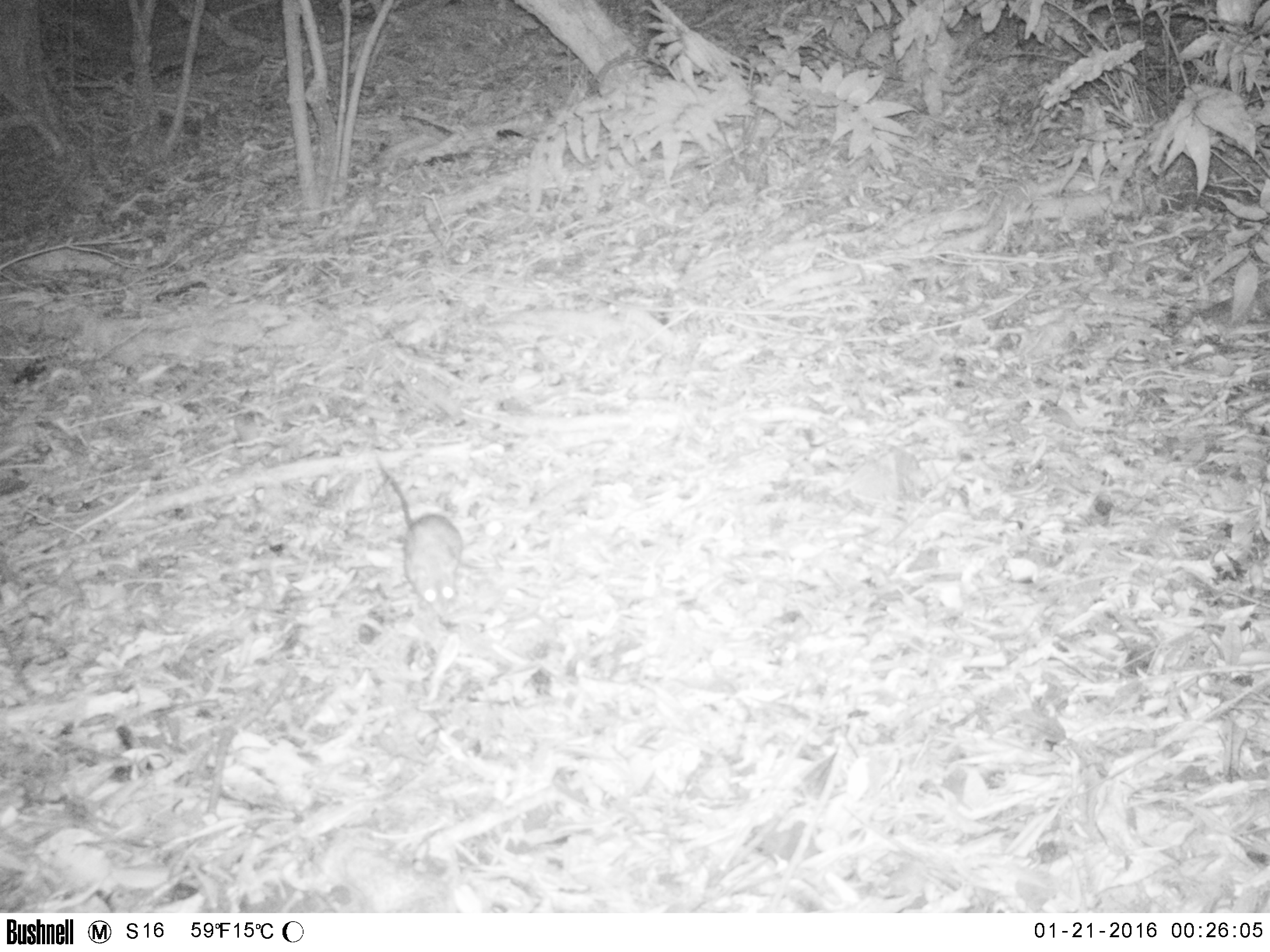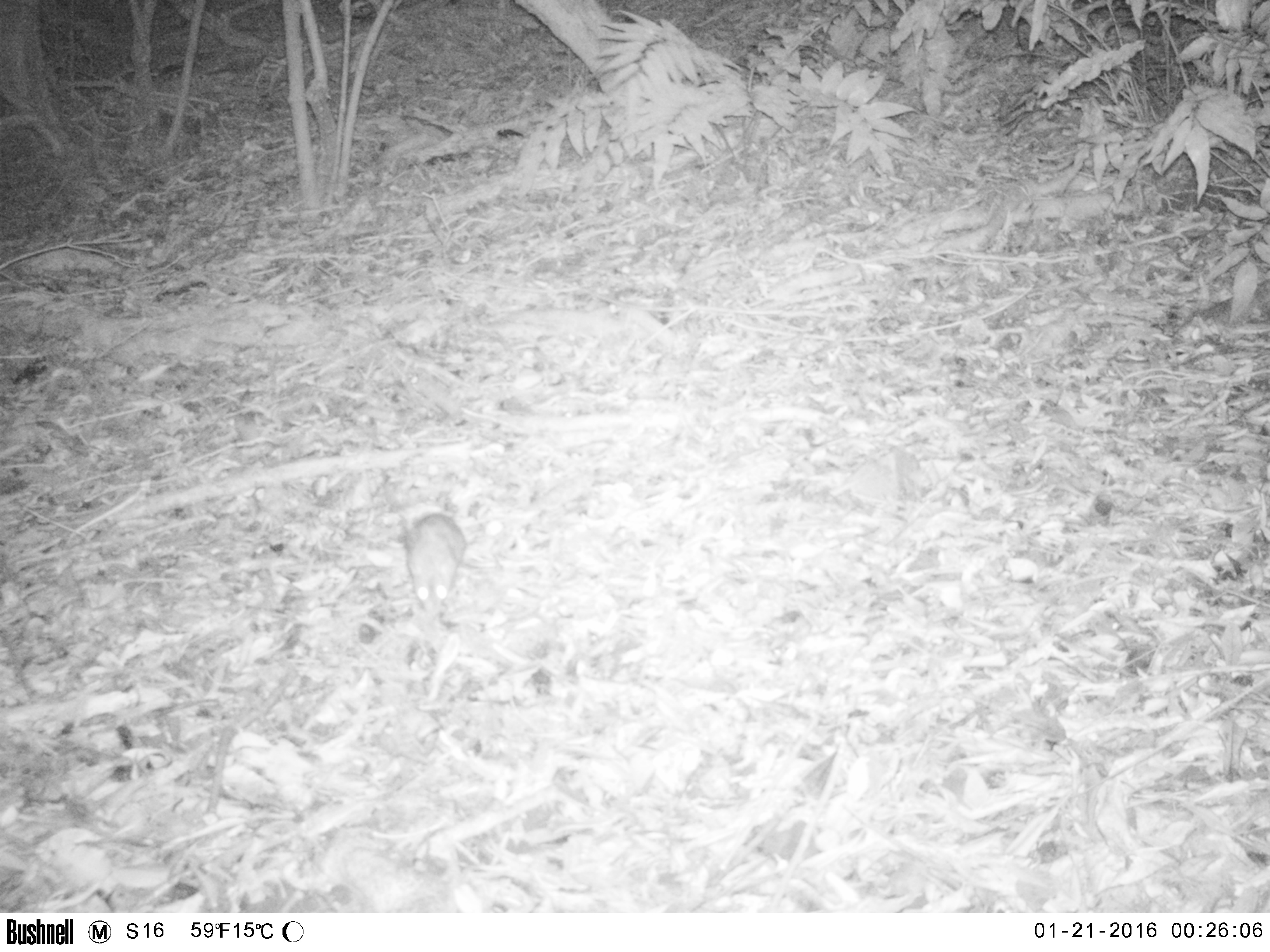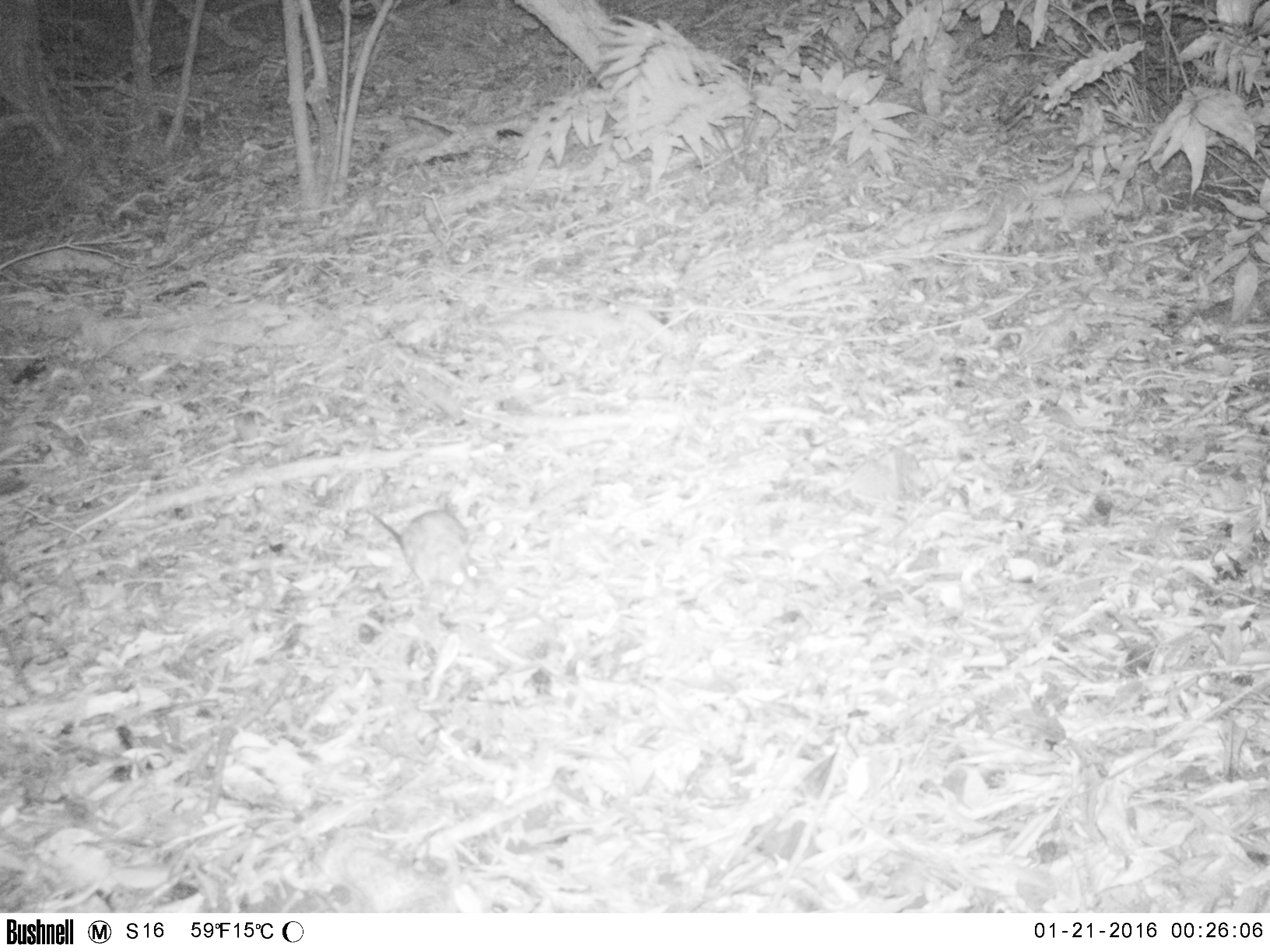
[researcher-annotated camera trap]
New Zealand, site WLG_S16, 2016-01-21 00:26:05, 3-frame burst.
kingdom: Animalia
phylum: Chordata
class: Mammalia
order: Rodentia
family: Muridae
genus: Rattus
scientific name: Rattus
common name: rat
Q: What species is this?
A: Rat (Rattus).